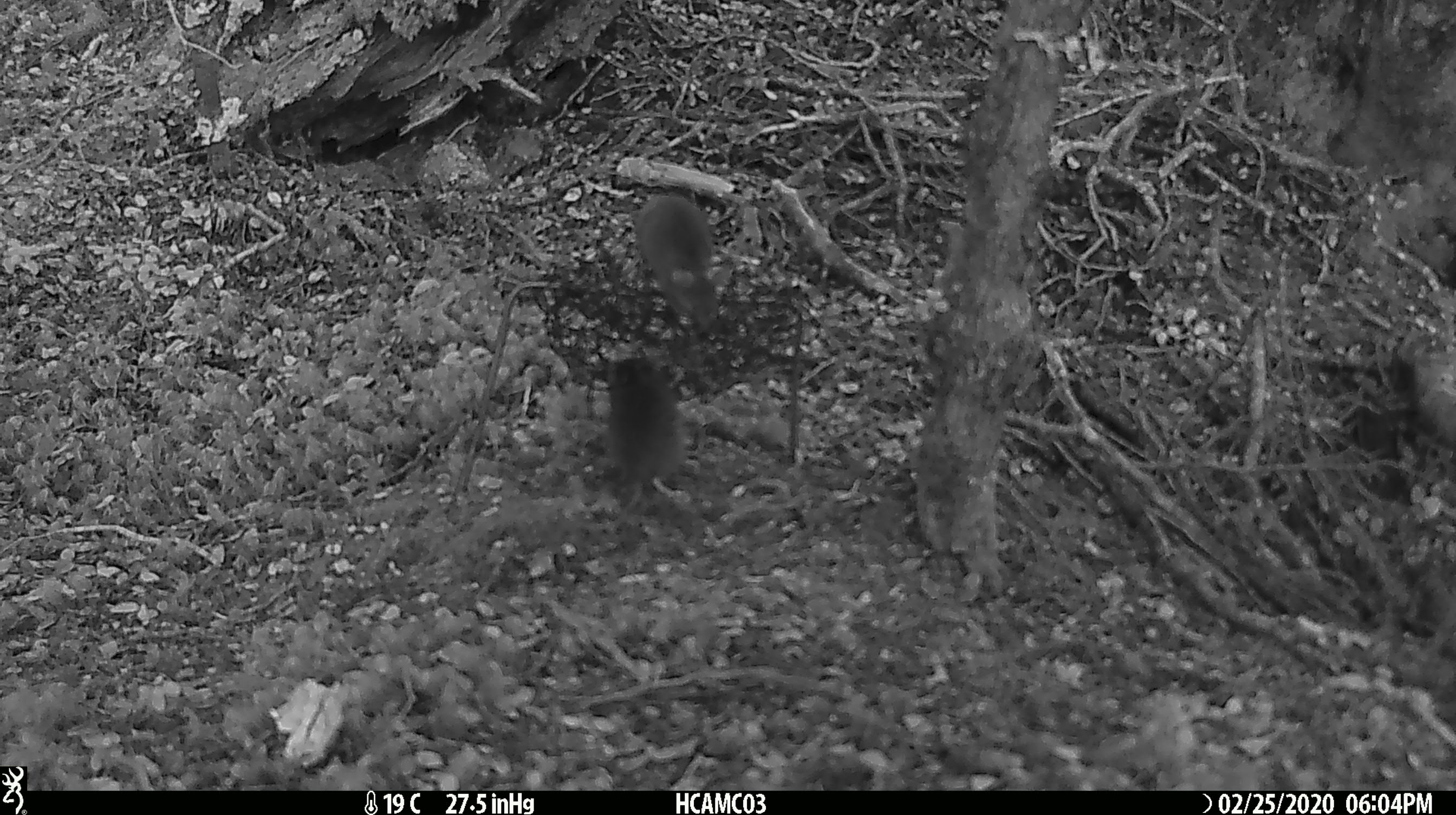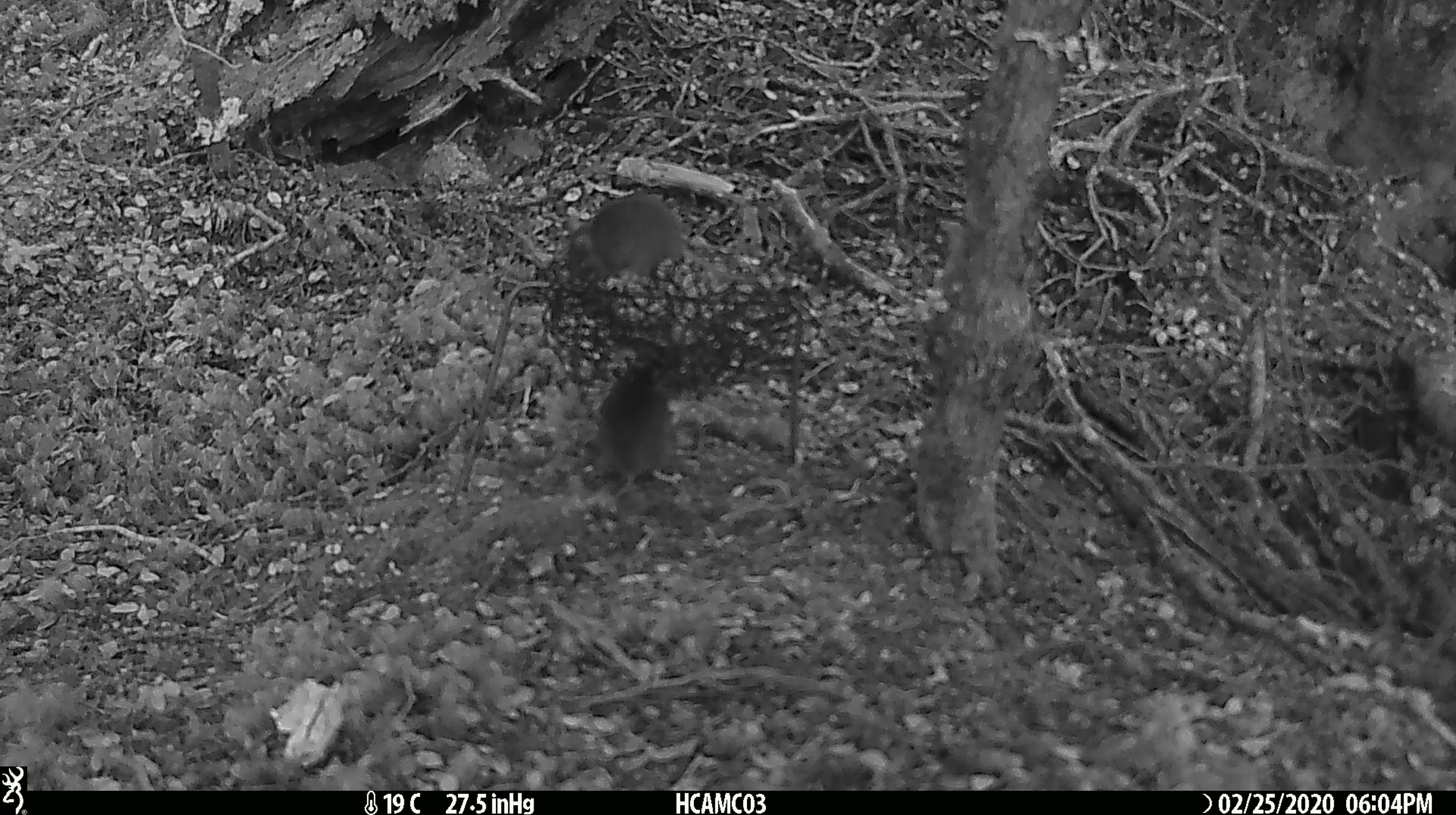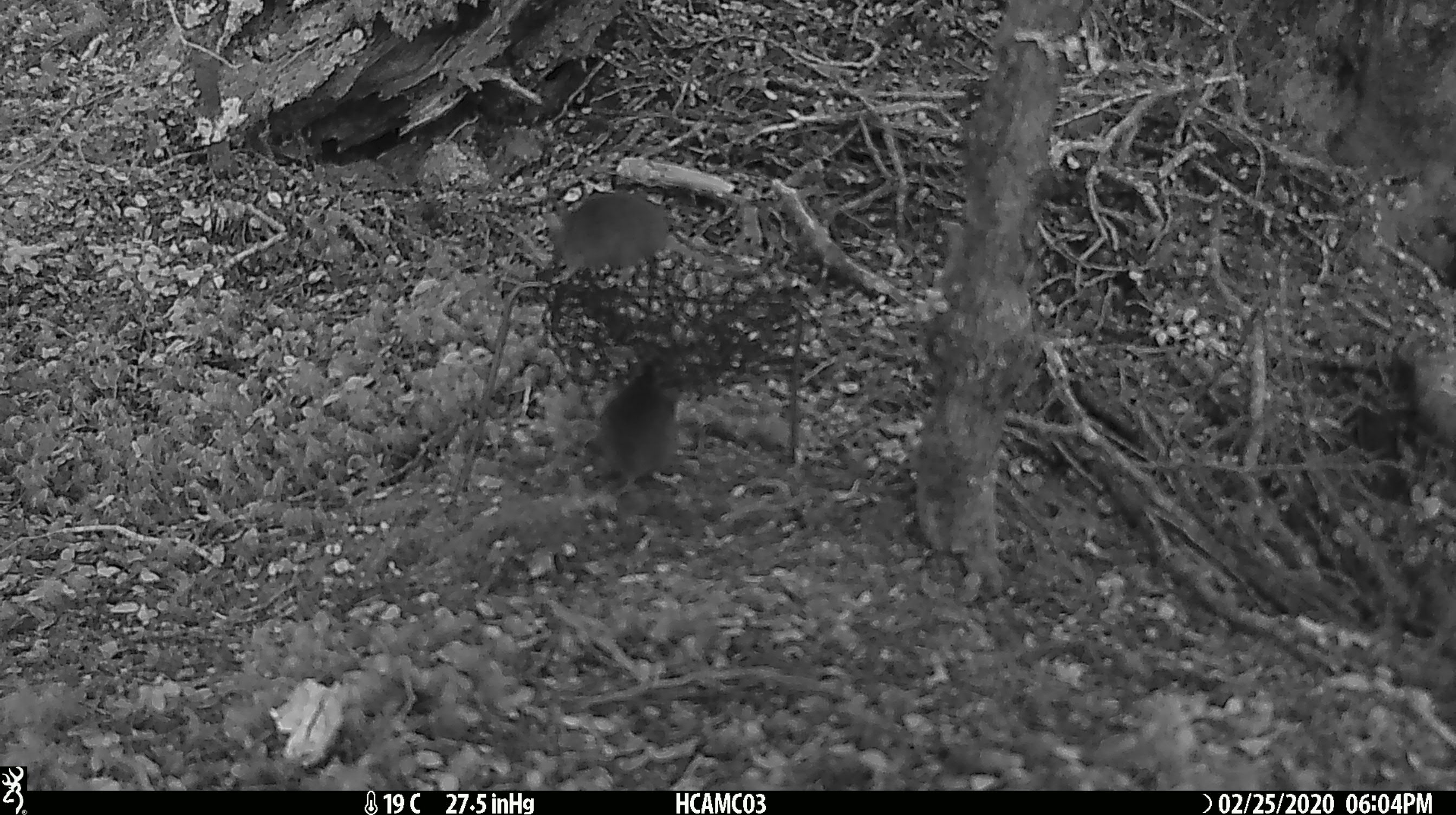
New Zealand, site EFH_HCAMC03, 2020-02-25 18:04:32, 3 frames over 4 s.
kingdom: Animalia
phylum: Chordata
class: Mammalia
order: Rodentia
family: Muridae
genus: Mus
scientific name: Mus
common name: mouse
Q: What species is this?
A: Mouse (Mus).